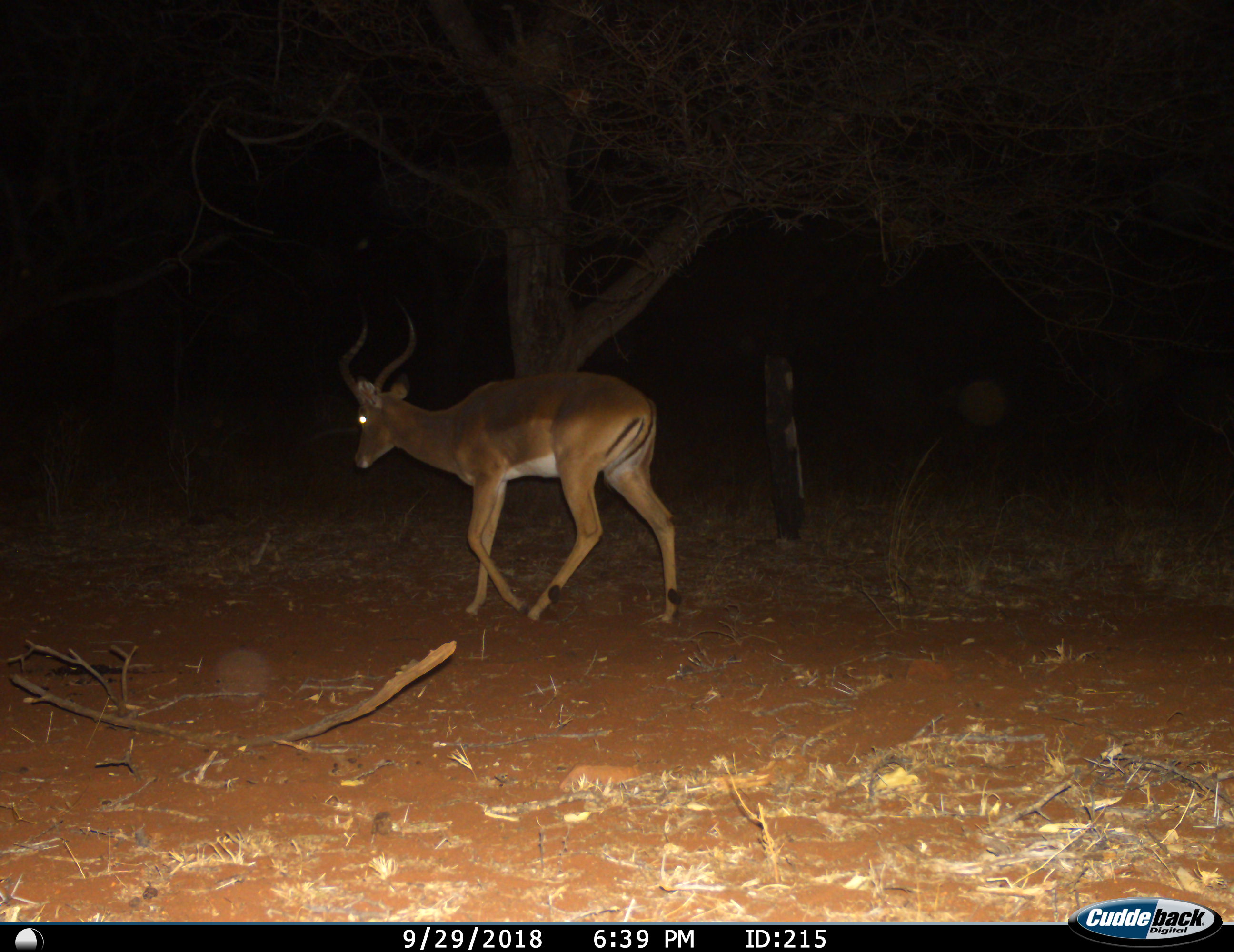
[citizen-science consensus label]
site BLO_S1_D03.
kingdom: Animalia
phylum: Chordata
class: Mammalia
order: Artiodactyla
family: Bovidae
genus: Aepyceros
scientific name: Aepyceros melampus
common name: impala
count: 1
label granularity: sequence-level